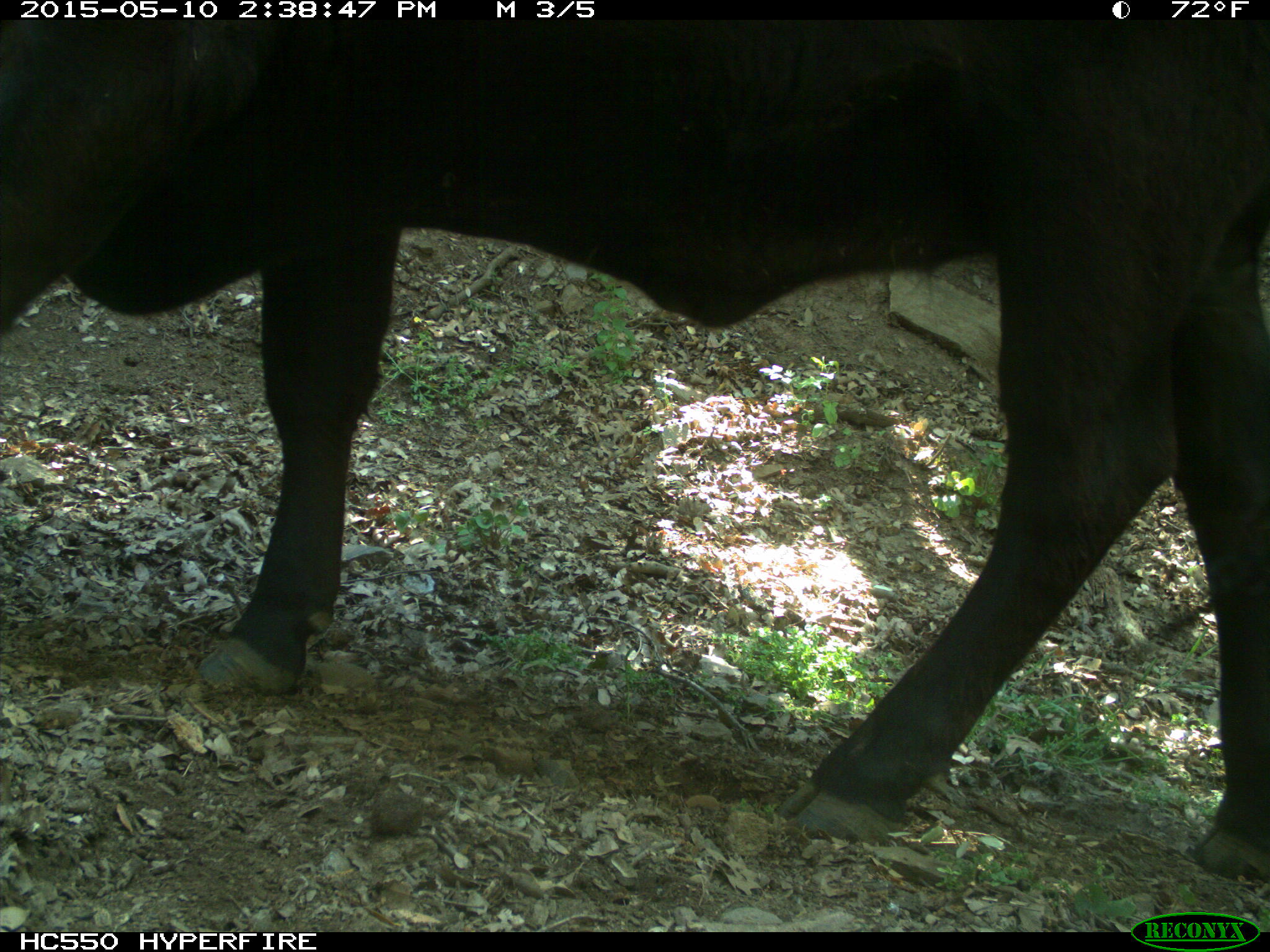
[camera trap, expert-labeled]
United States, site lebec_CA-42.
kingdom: Animalia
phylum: Chordata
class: Mammalia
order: Artiodactyla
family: Bovidae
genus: Bos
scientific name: Bos taurus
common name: domestic cow